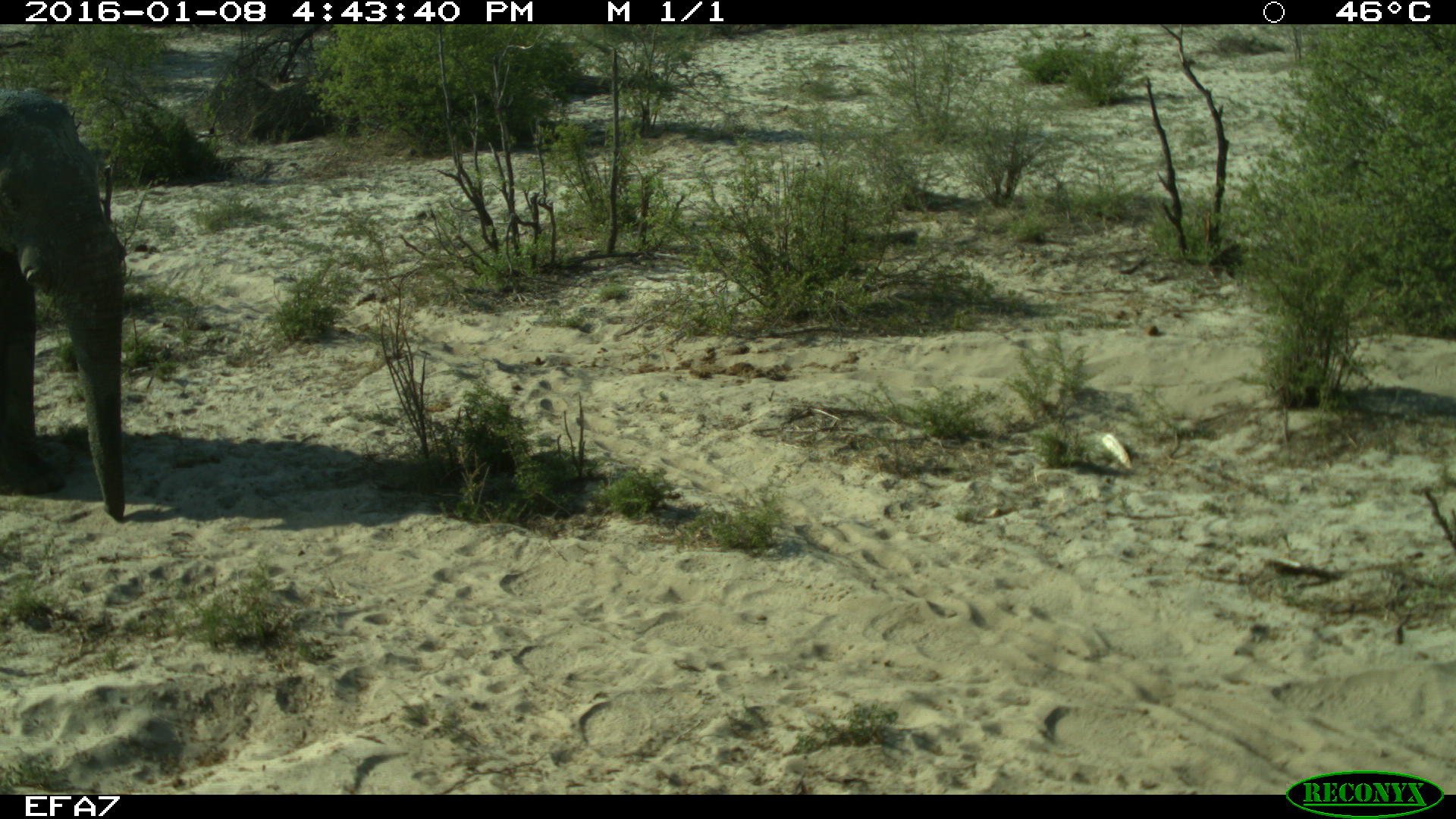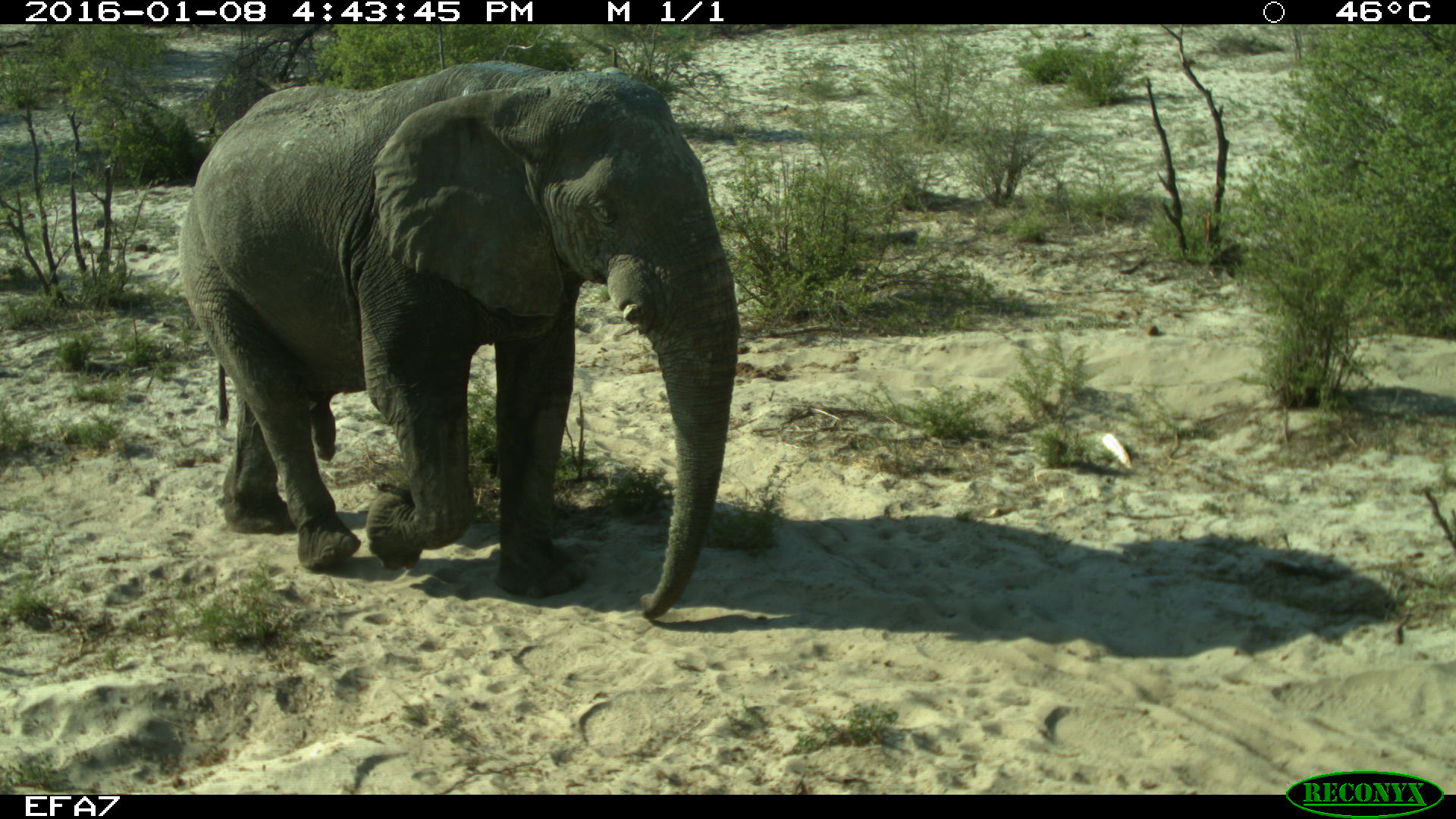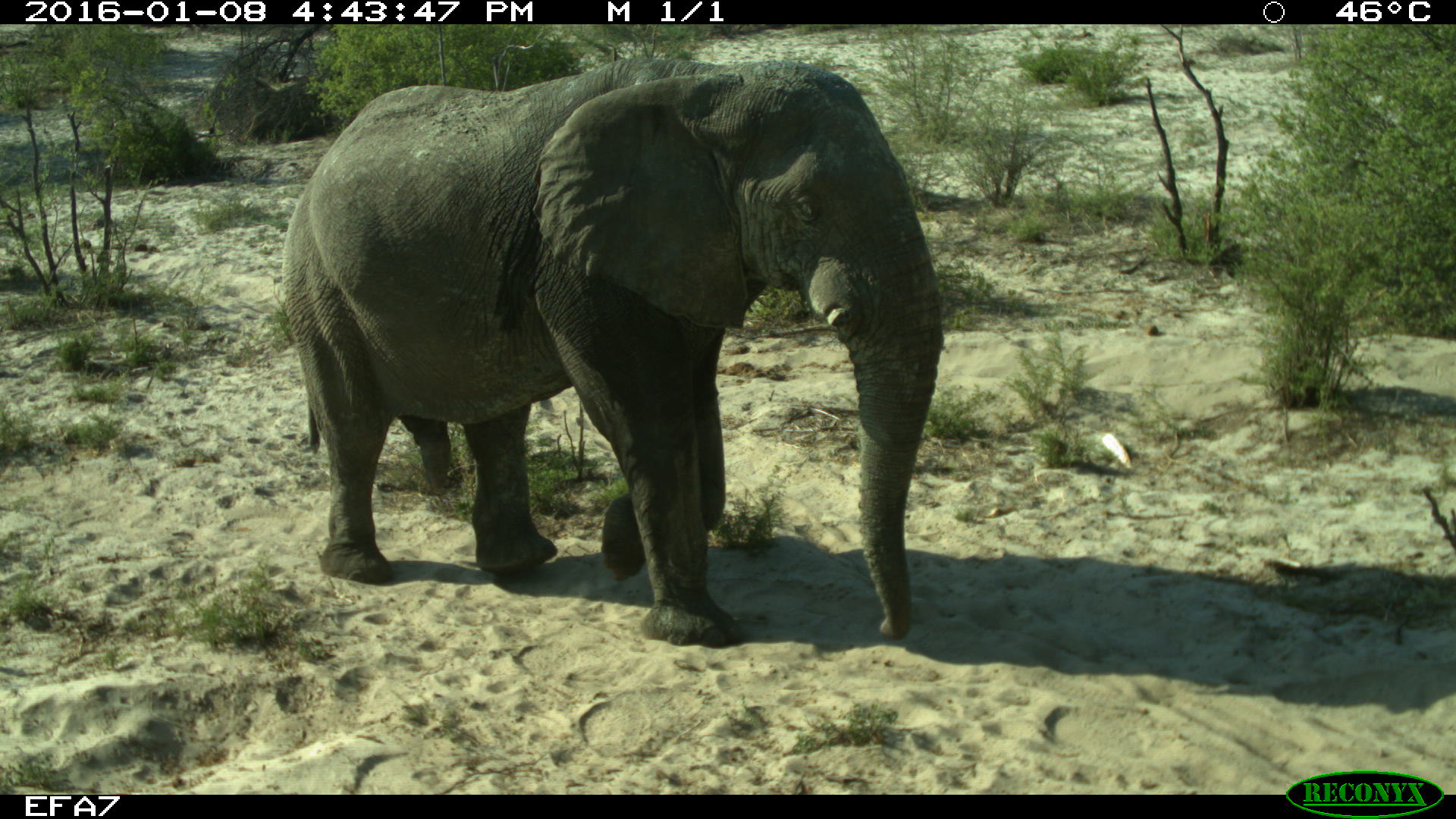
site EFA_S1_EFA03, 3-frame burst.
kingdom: Animalia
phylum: Chordata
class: Mammalia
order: Proboscidea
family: Elephantidae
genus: Loxodonta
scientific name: Loxodonta africana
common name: african bush elephant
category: elephant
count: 1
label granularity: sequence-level